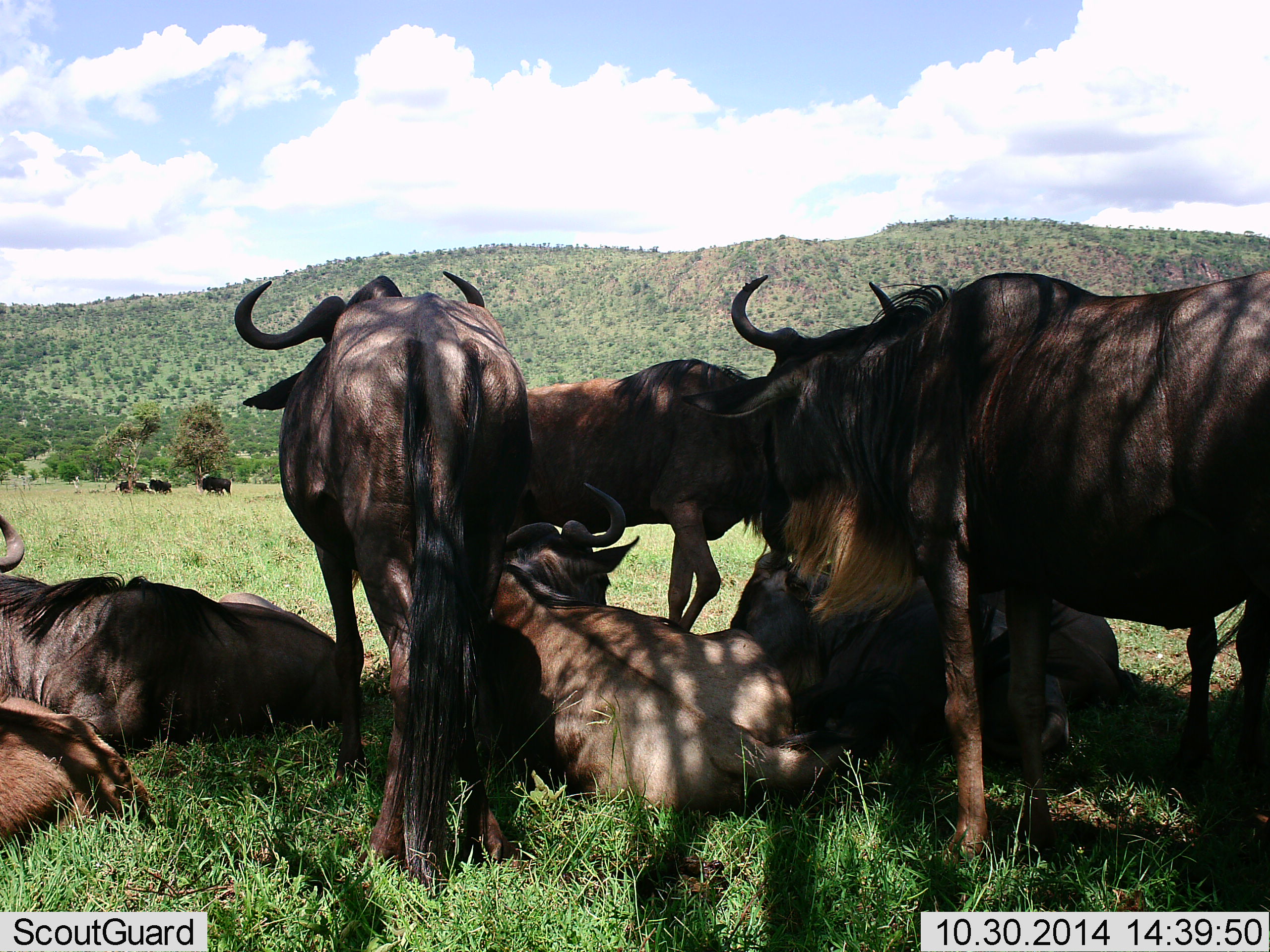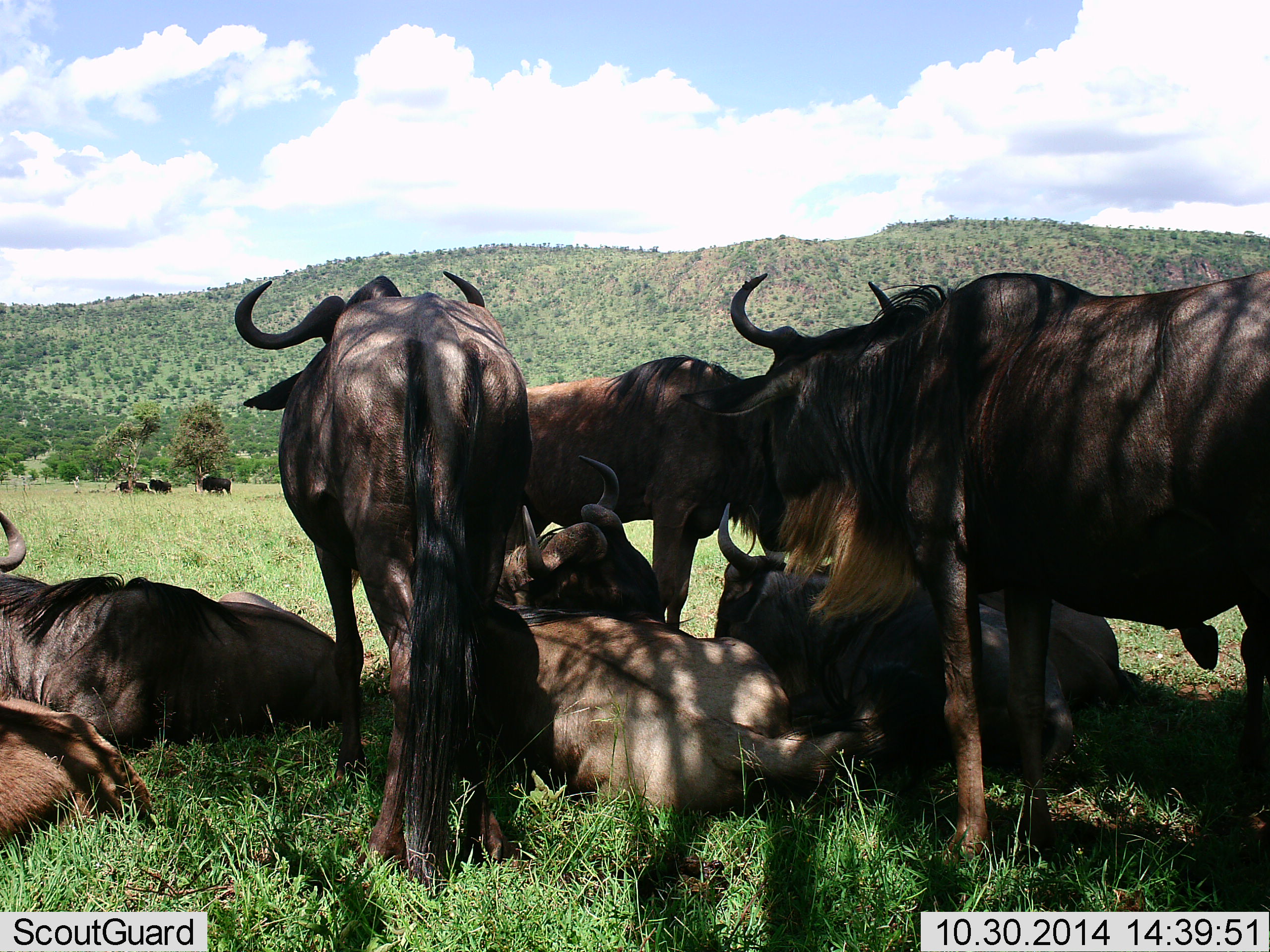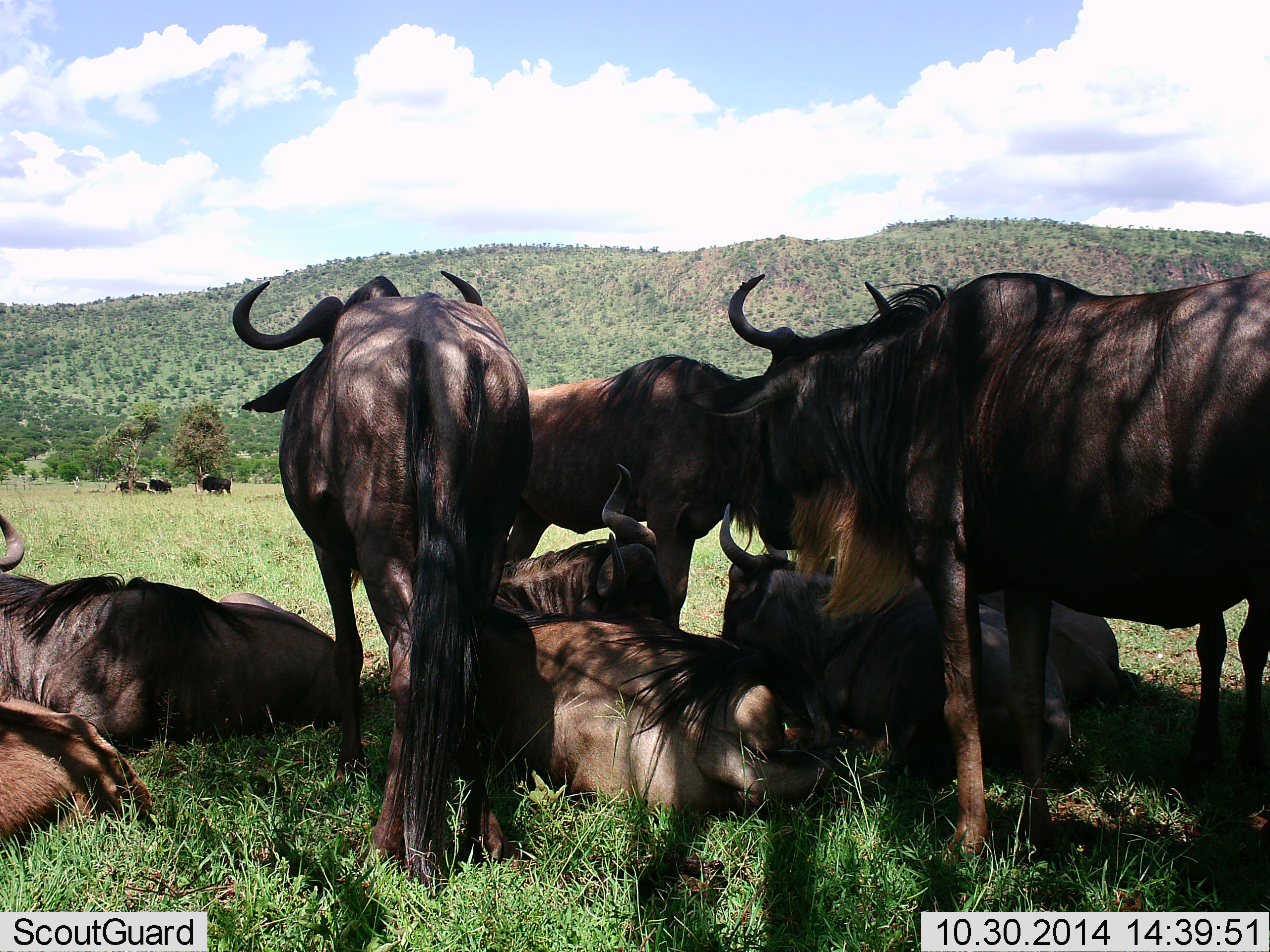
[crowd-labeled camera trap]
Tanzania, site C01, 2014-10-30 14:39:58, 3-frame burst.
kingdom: Animalia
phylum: Chordata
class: Mammalia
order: Artiodactyla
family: Bovidae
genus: Connochaetes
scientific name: Connochaetes taurinus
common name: blue wildebeest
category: wildebeest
Wildebeest (blue wildebeest) (Connochaetes taurinus), count 11-50. Behavior (volunteer vote fractions): standing 100%, resting 100%, moving 10%, interacting 30%. Young present (vote fraction): 0%. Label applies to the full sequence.